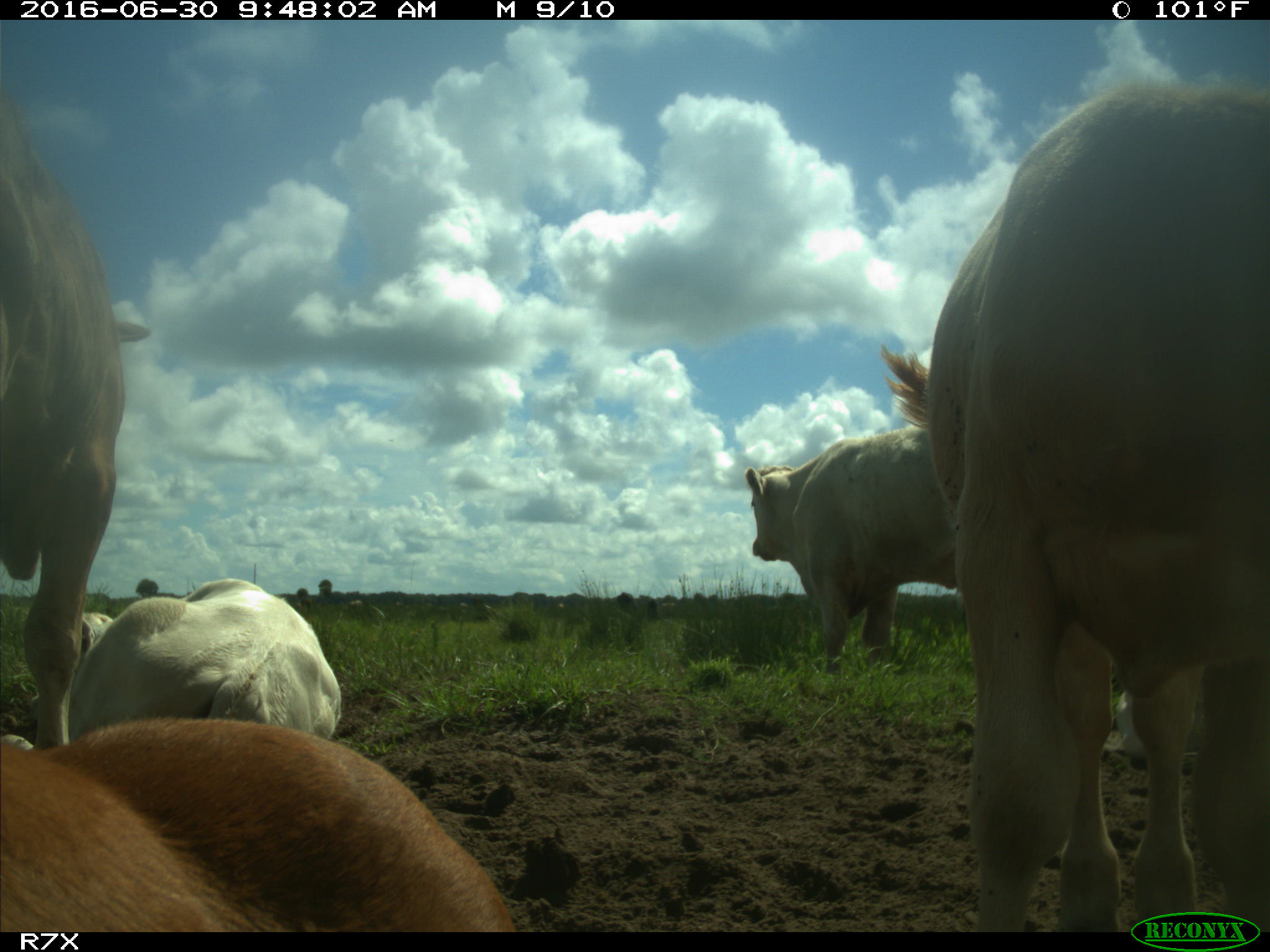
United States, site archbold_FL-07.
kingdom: Animalia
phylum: Chordata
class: Mammalia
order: Artiodactyla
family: Bovidae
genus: Bos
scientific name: Bos taurus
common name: domestic cow